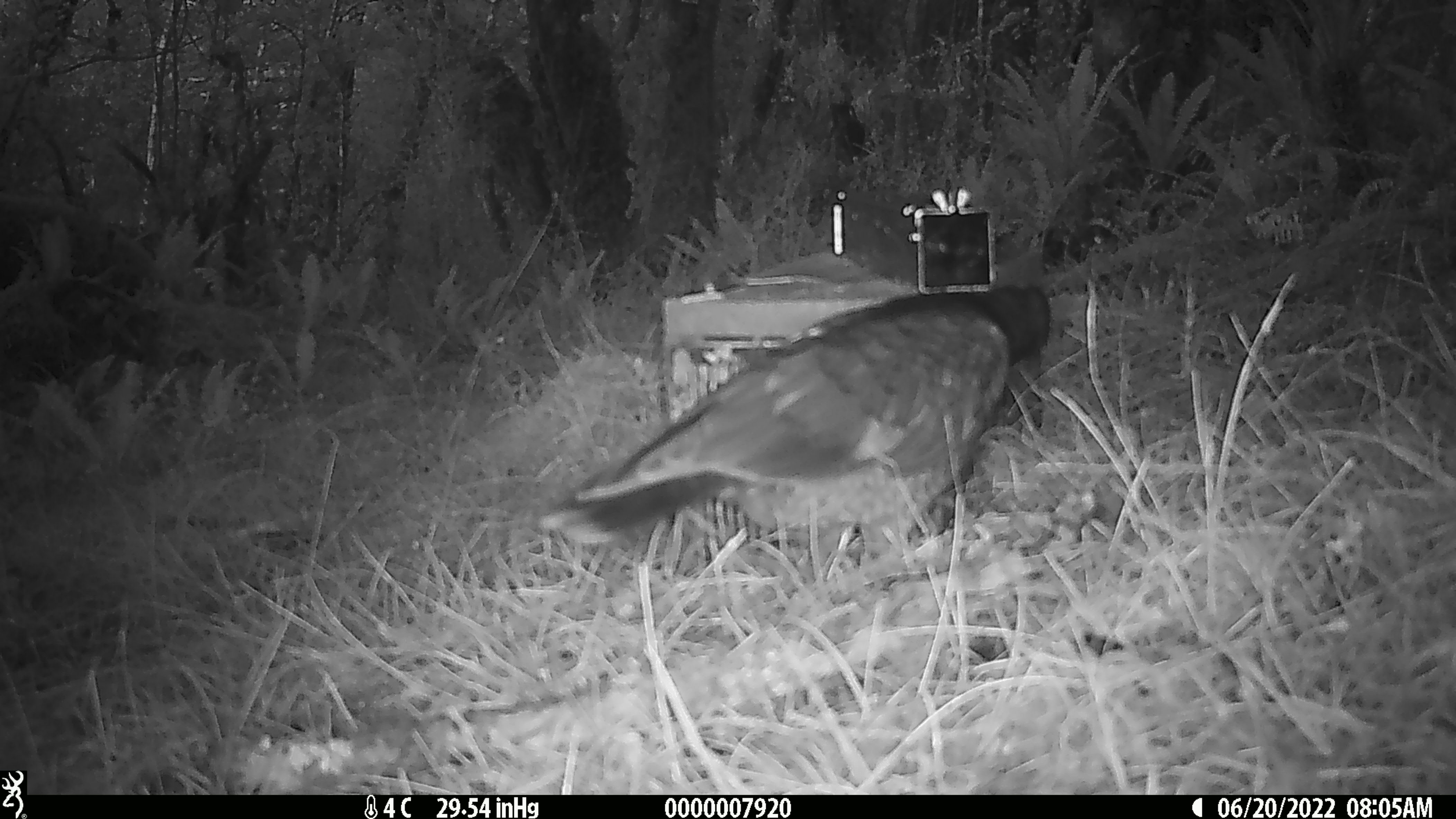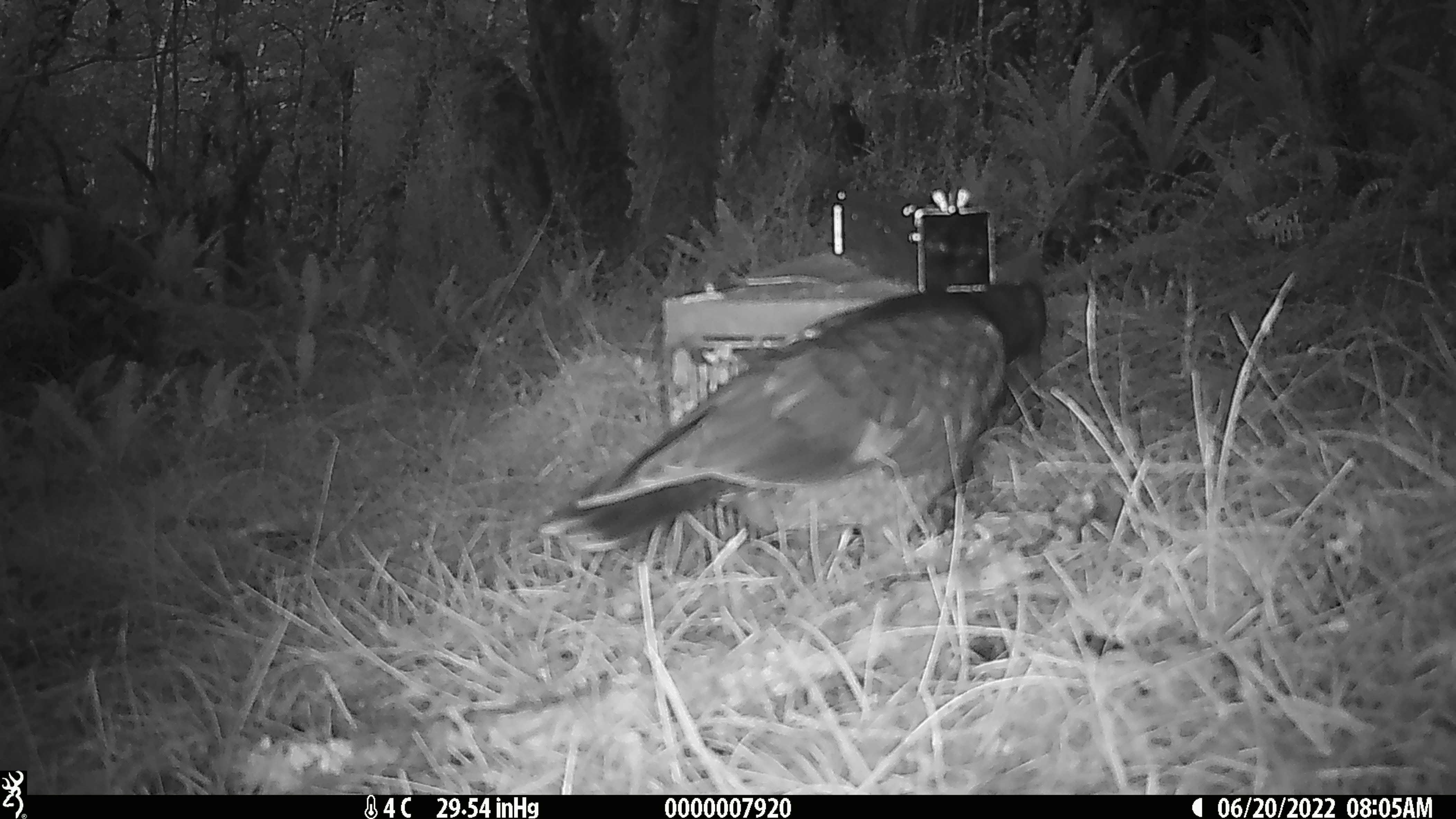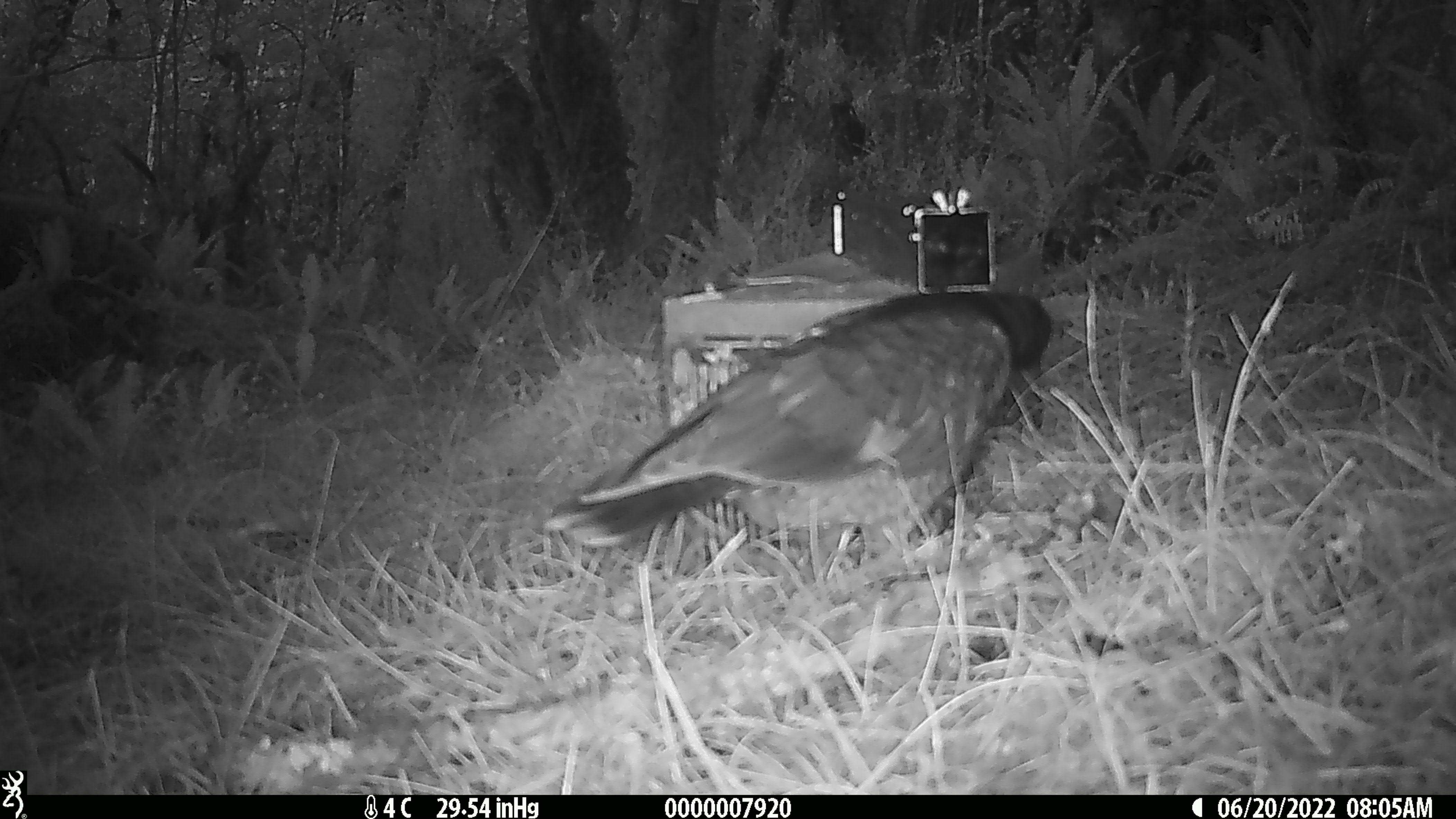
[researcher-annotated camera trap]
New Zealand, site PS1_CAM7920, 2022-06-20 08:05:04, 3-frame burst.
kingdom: Animalia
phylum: Chordata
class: Aves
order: Psittaciformes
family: Strigopidae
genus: Nestor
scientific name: Nestor notabilis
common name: kea